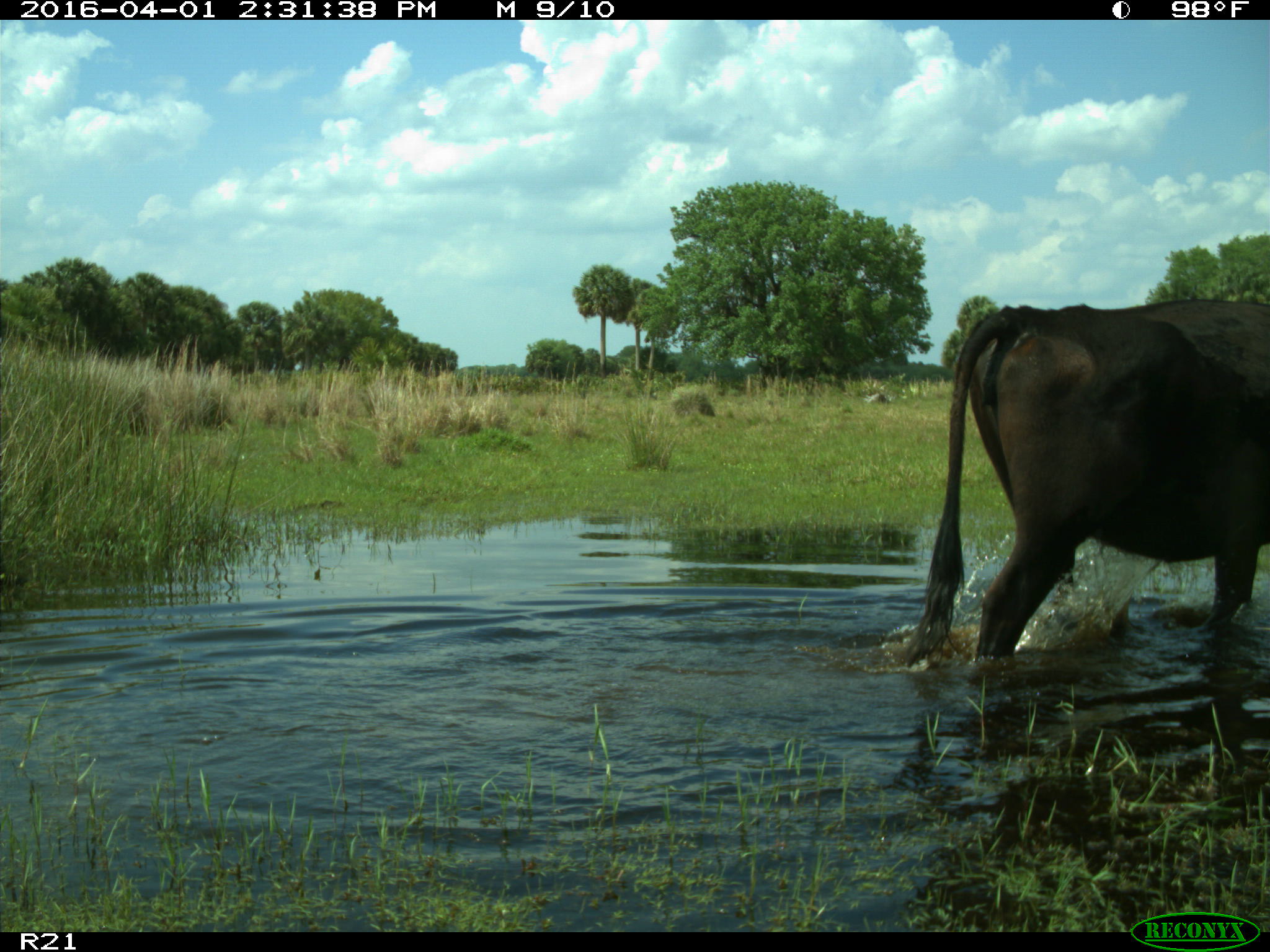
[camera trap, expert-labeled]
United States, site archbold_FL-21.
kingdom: Animalia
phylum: Chordata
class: Mammalia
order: Artiodactyla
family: Bovidae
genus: Bos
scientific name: Bos taurus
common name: domestic cow